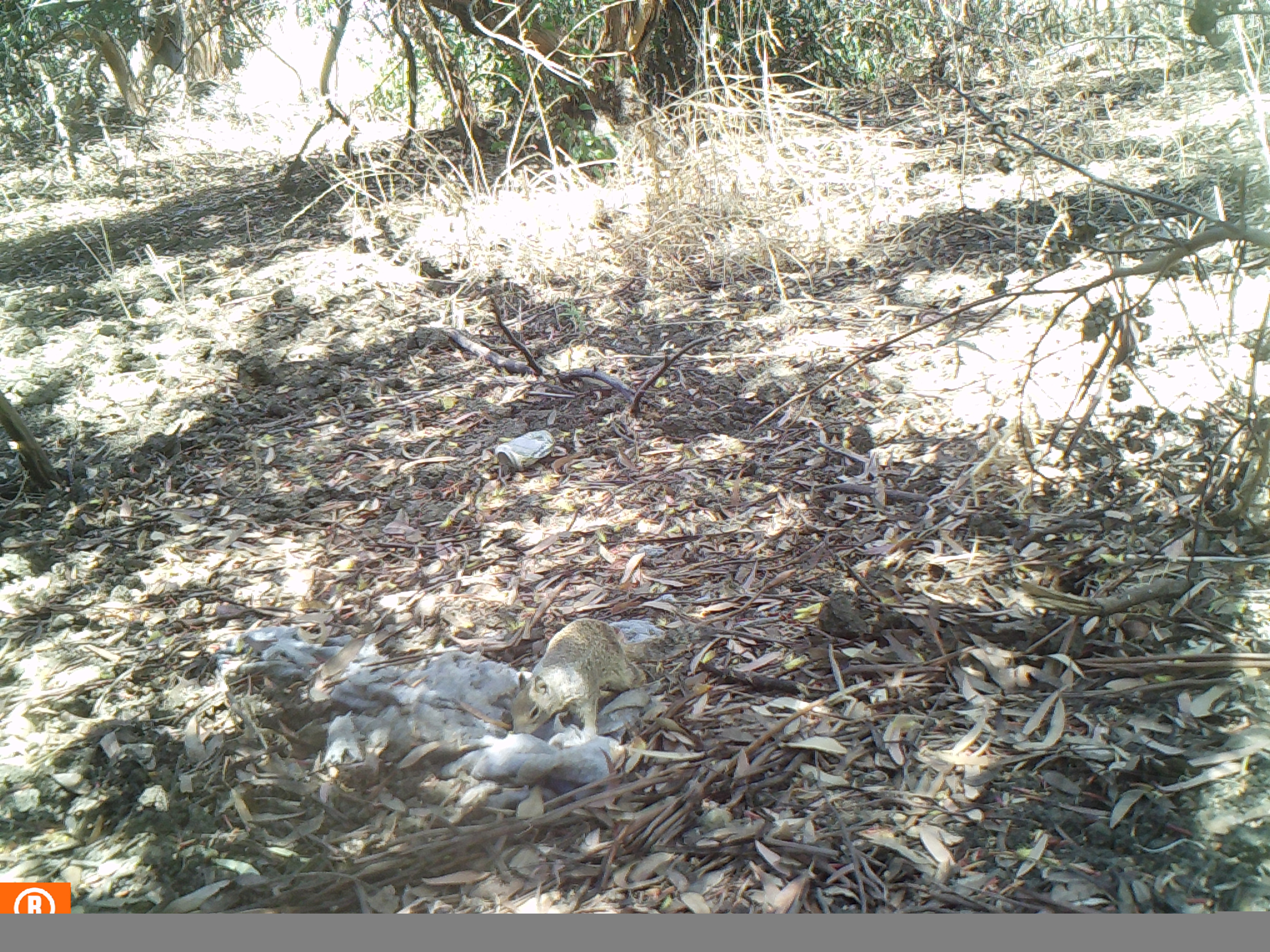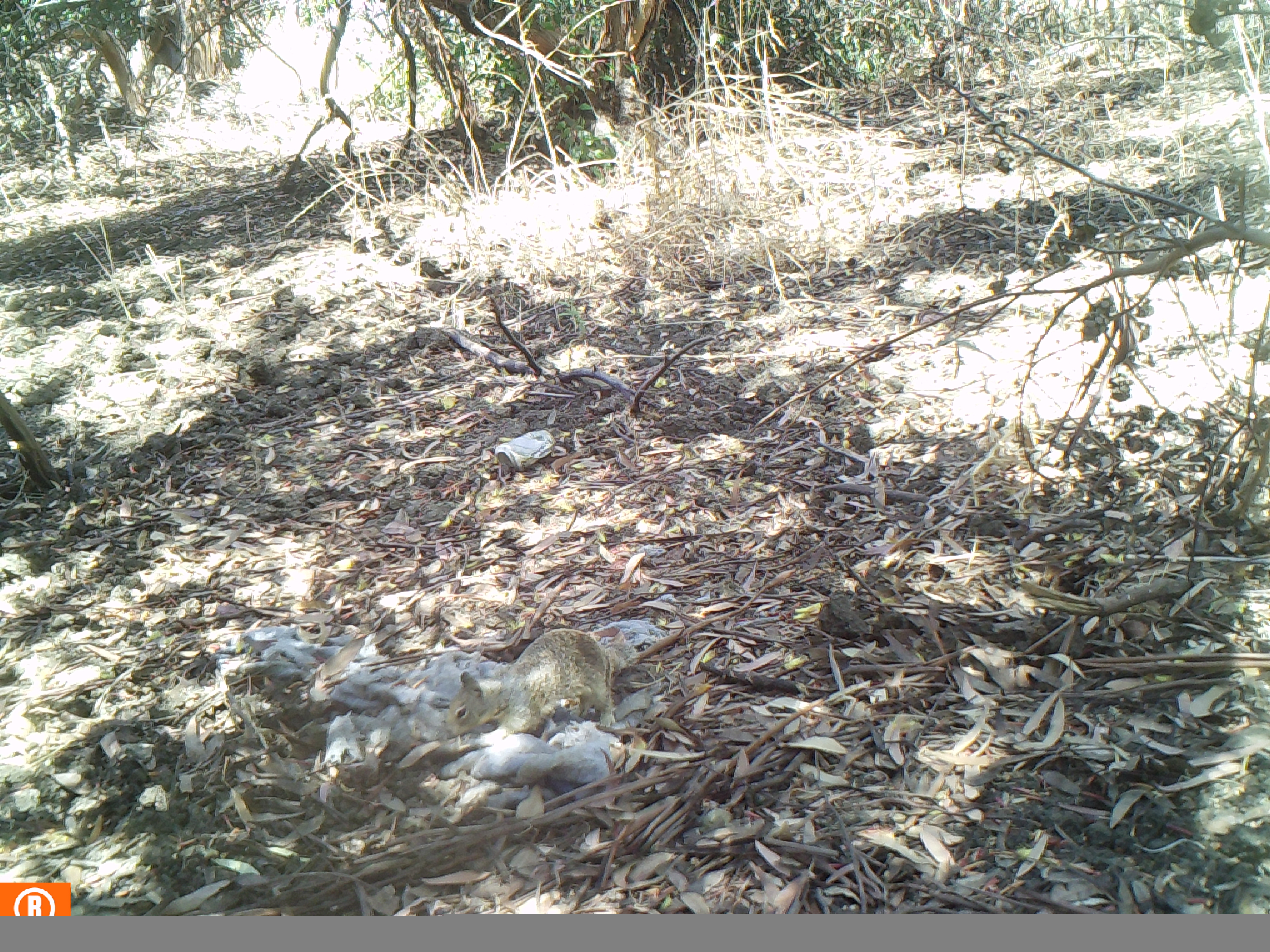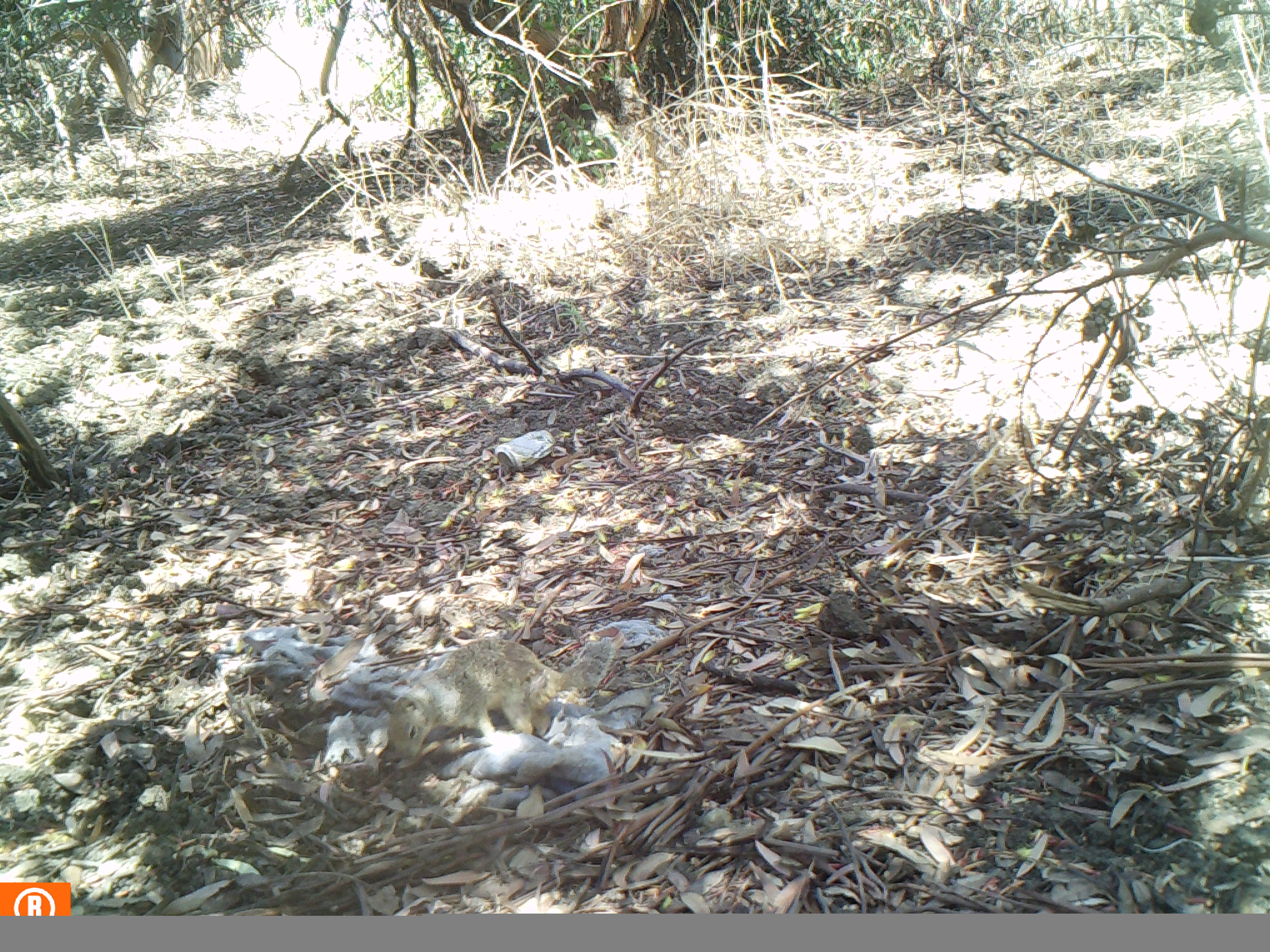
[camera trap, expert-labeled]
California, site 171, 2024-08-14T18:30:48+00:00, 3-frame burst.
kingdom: Animalia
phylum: Chordata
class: Mammalia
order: Rodentia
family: Sciuridae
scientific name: Sciuridae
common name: squirrel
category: unknown squirrel